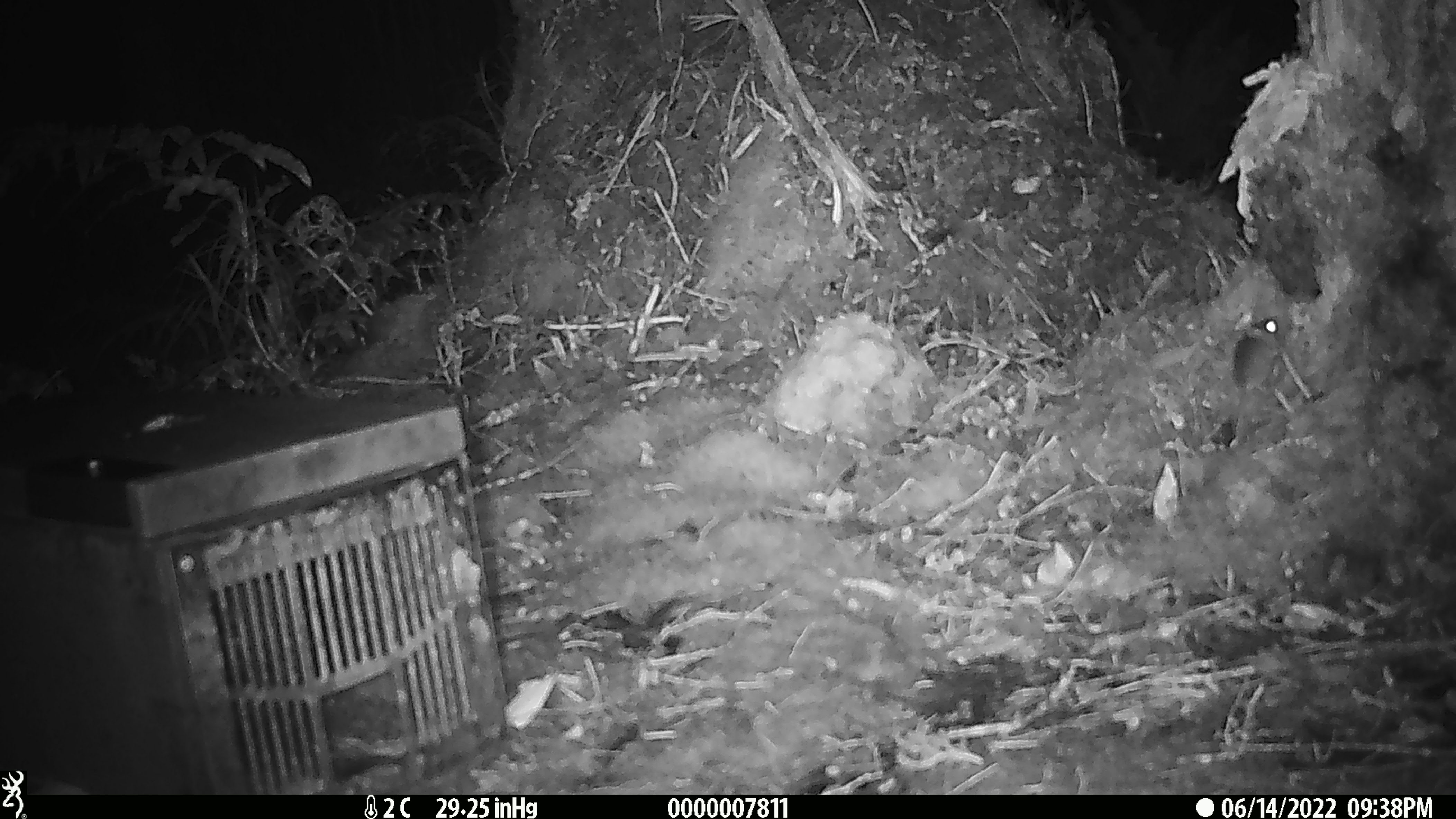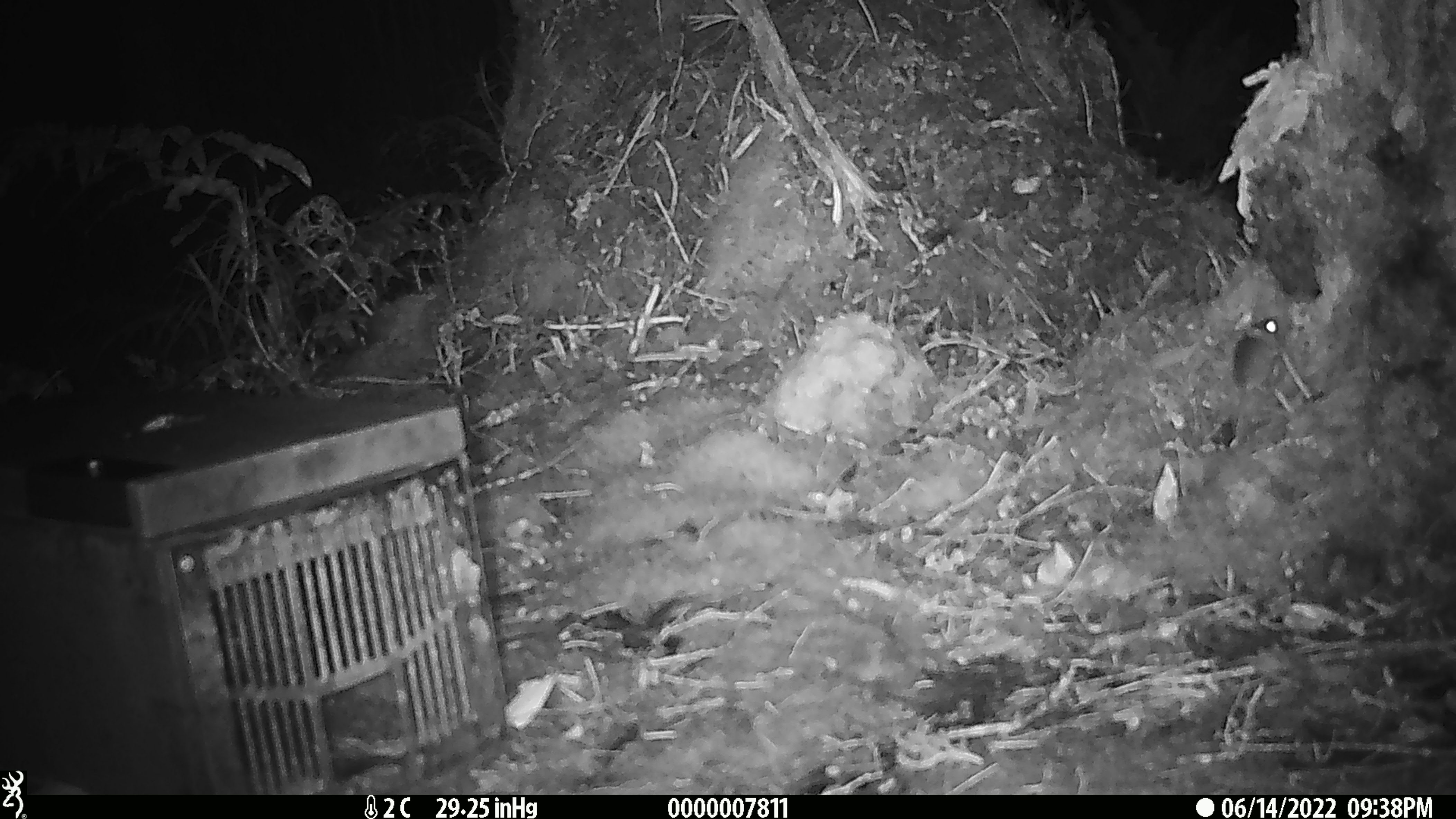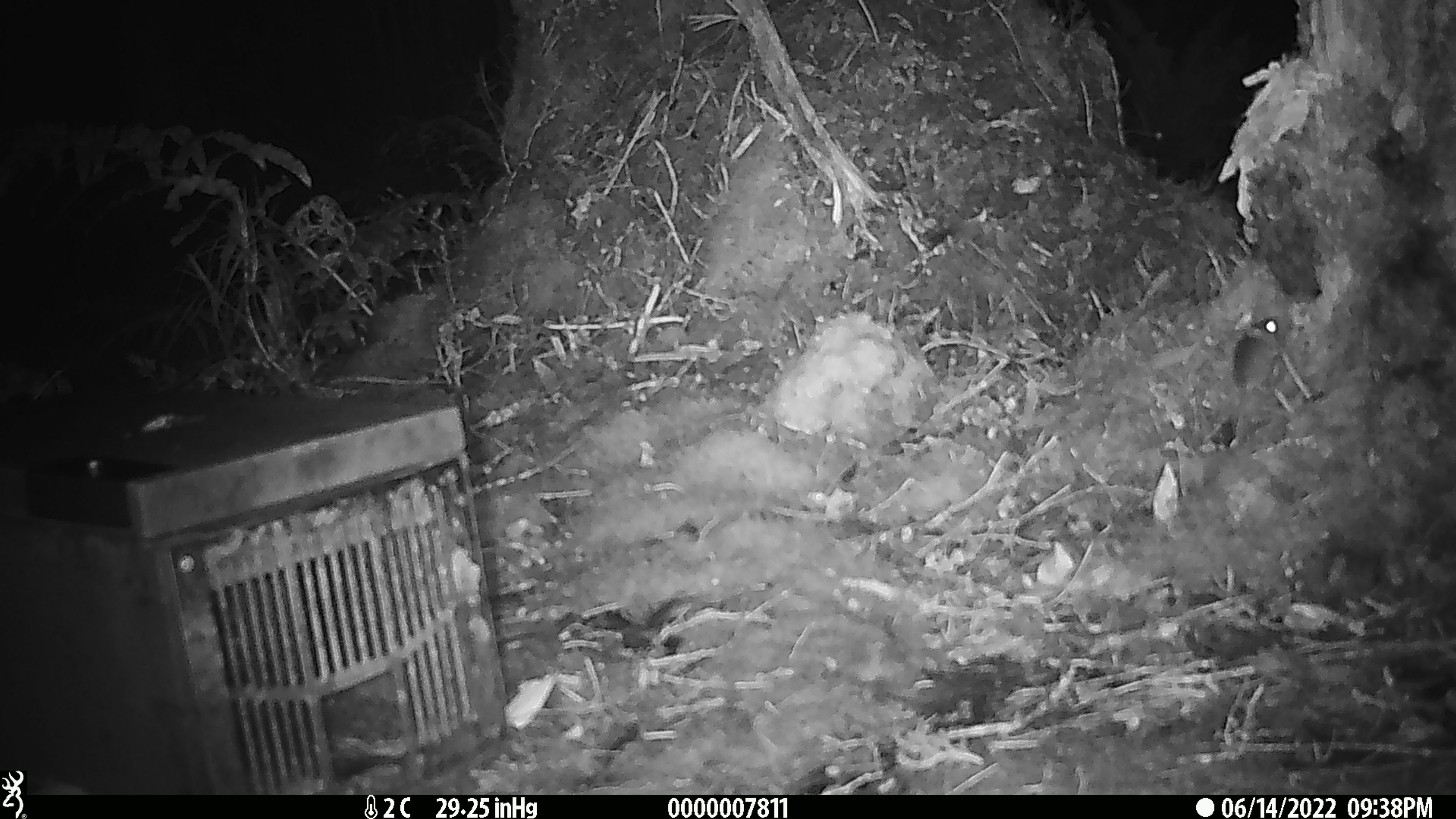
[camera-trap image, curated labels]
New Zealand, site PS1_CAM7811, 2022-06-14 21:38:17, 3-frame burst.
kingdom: Animalia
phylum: Chordata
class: Mammalia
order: Rodentia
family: Muridae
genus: Mus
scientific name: Mus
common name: mouse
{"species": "mouse (Mus)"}